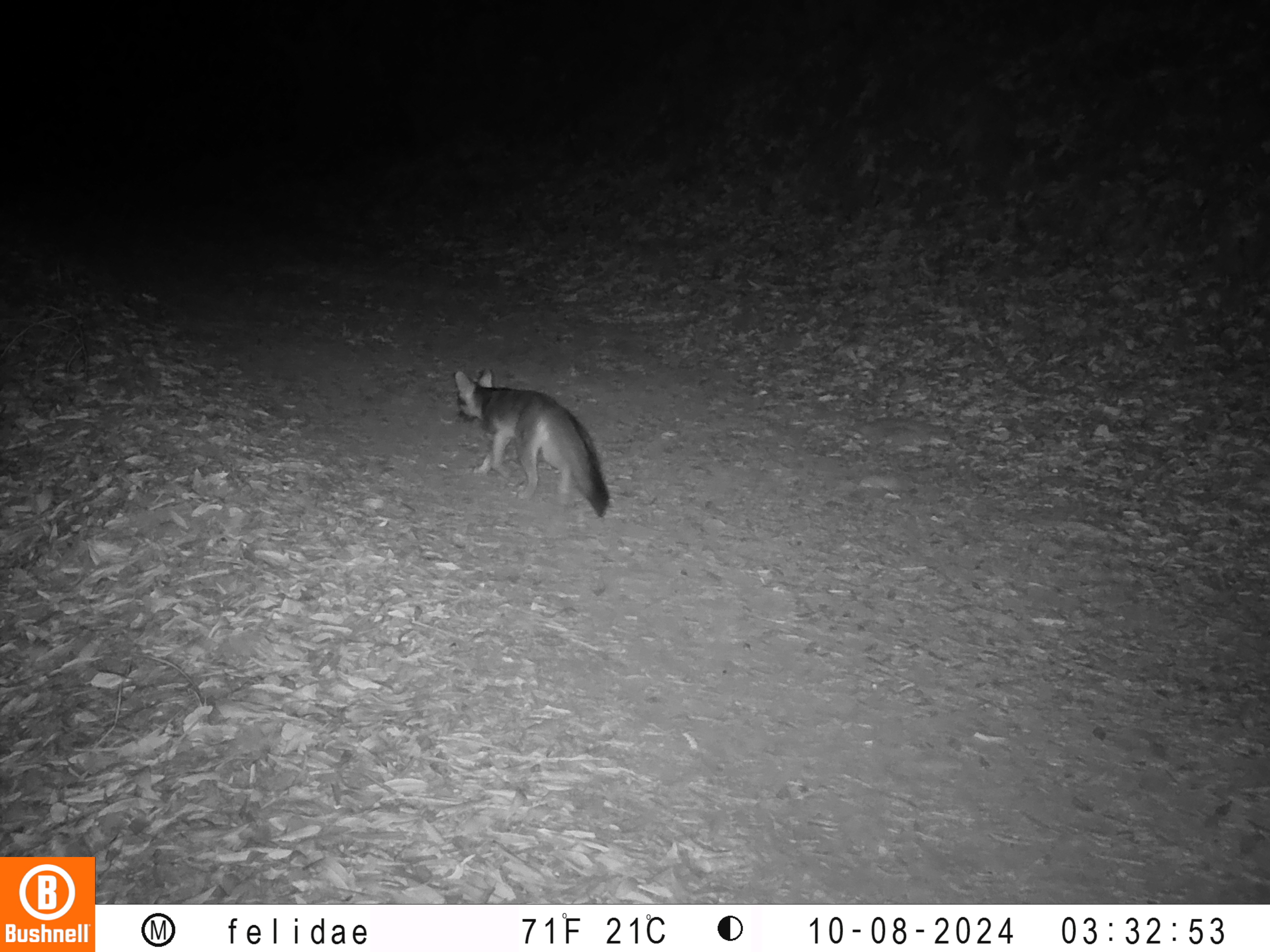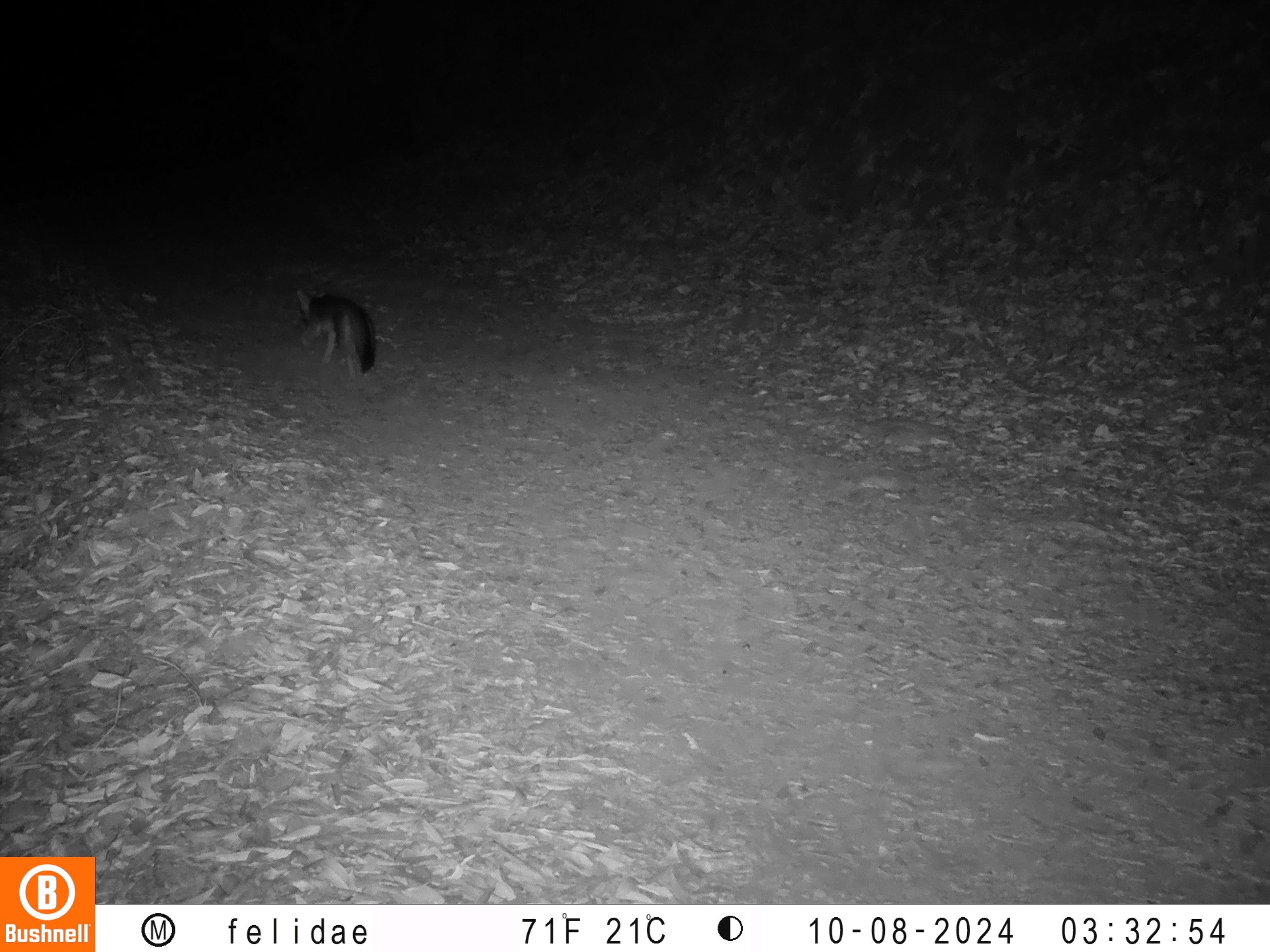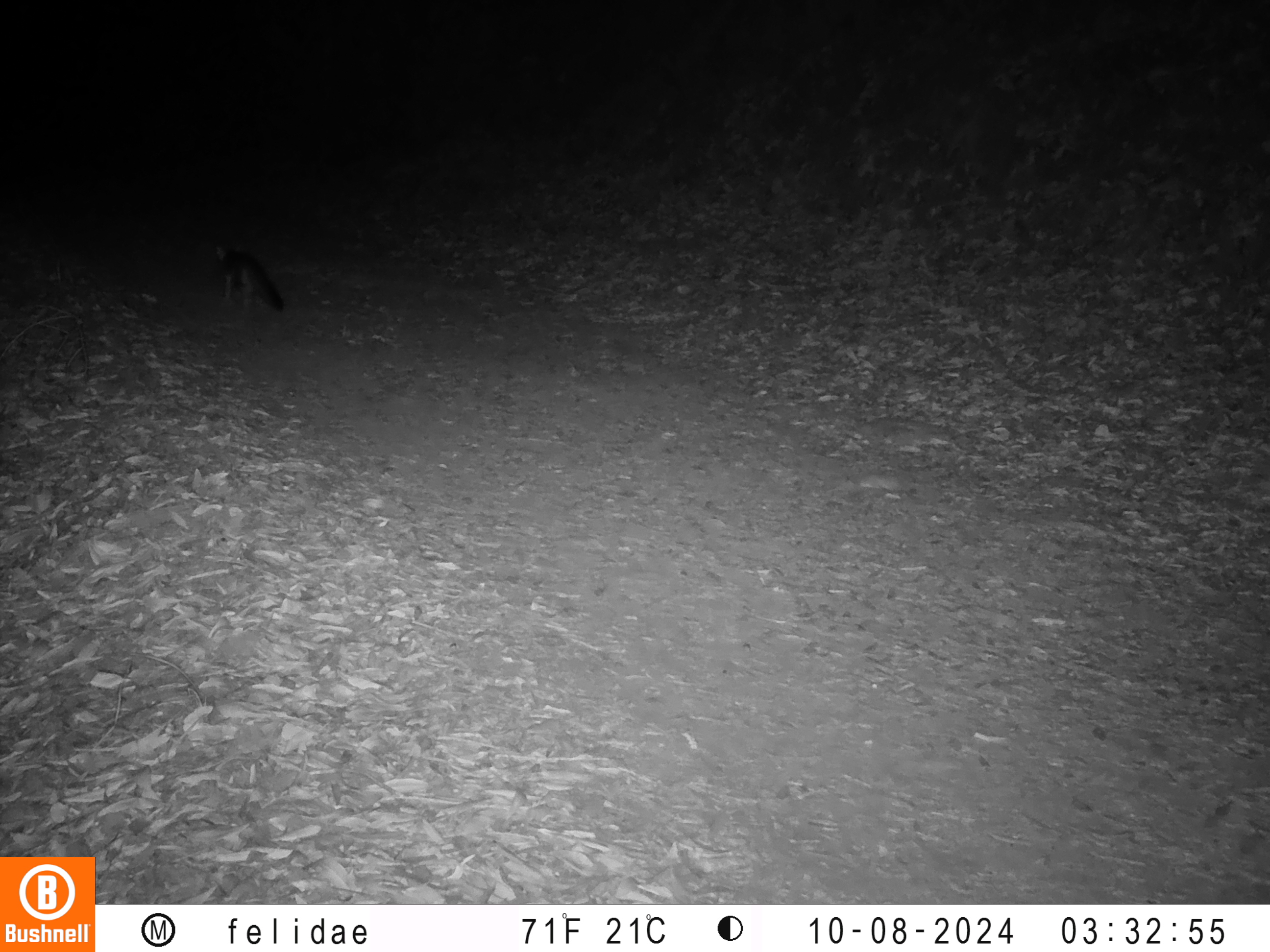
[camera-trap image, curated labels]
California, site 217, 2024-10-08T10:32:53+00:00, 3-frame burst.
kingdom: Animalia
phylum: Chordata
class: Mammalia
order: Carnivora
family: Canidae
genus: Urocyon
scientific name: Urocyon cinereoargenteus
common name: gray fox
Gray fox (Urocyon cinereoargenteus).